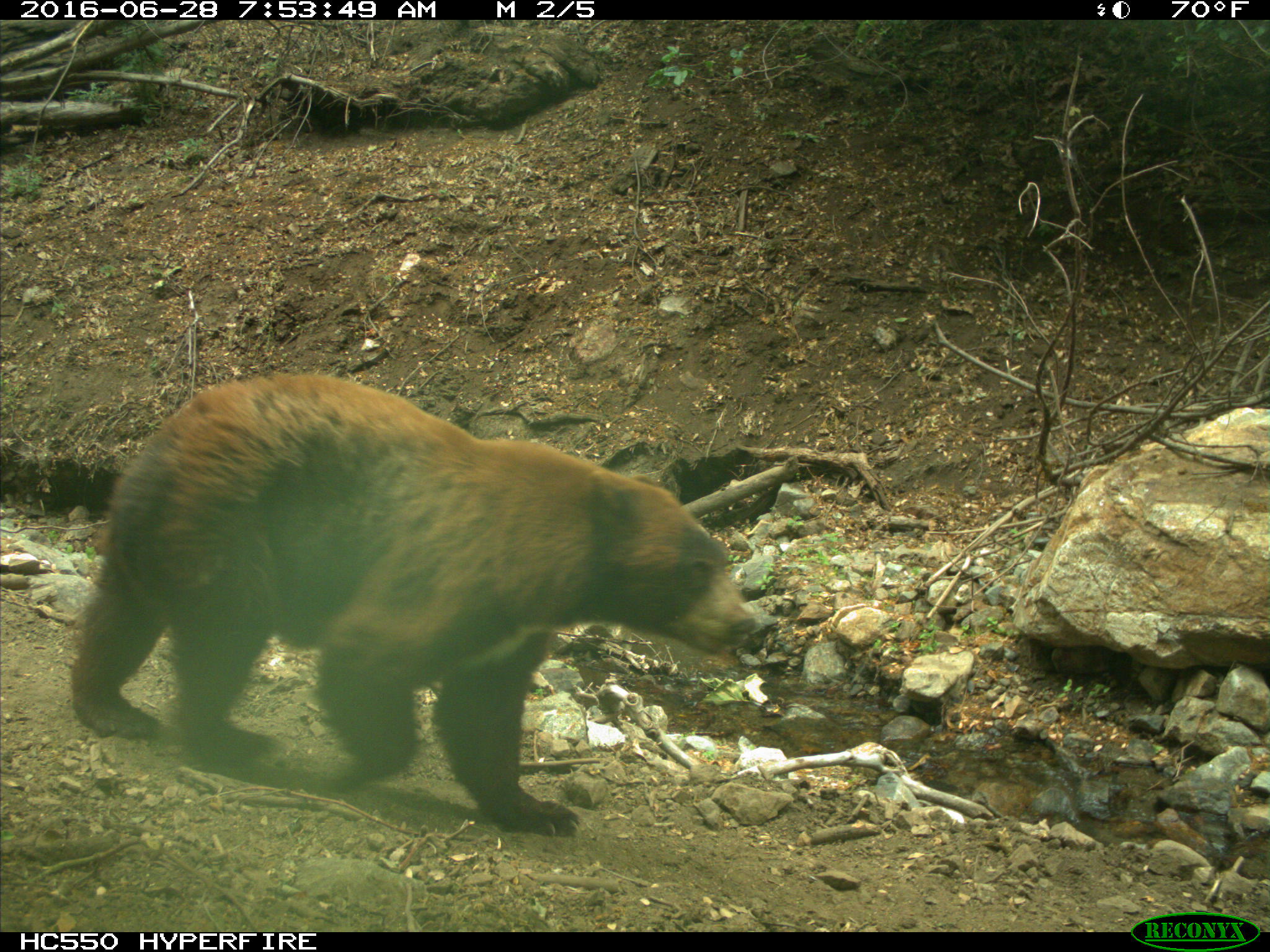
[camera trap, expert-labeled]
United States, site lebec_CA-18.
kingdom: Animalia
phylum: Chordata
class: Mammalia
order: Carnivora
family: Ursidae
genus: Ursus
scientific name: Ursus americanus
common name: american black bear